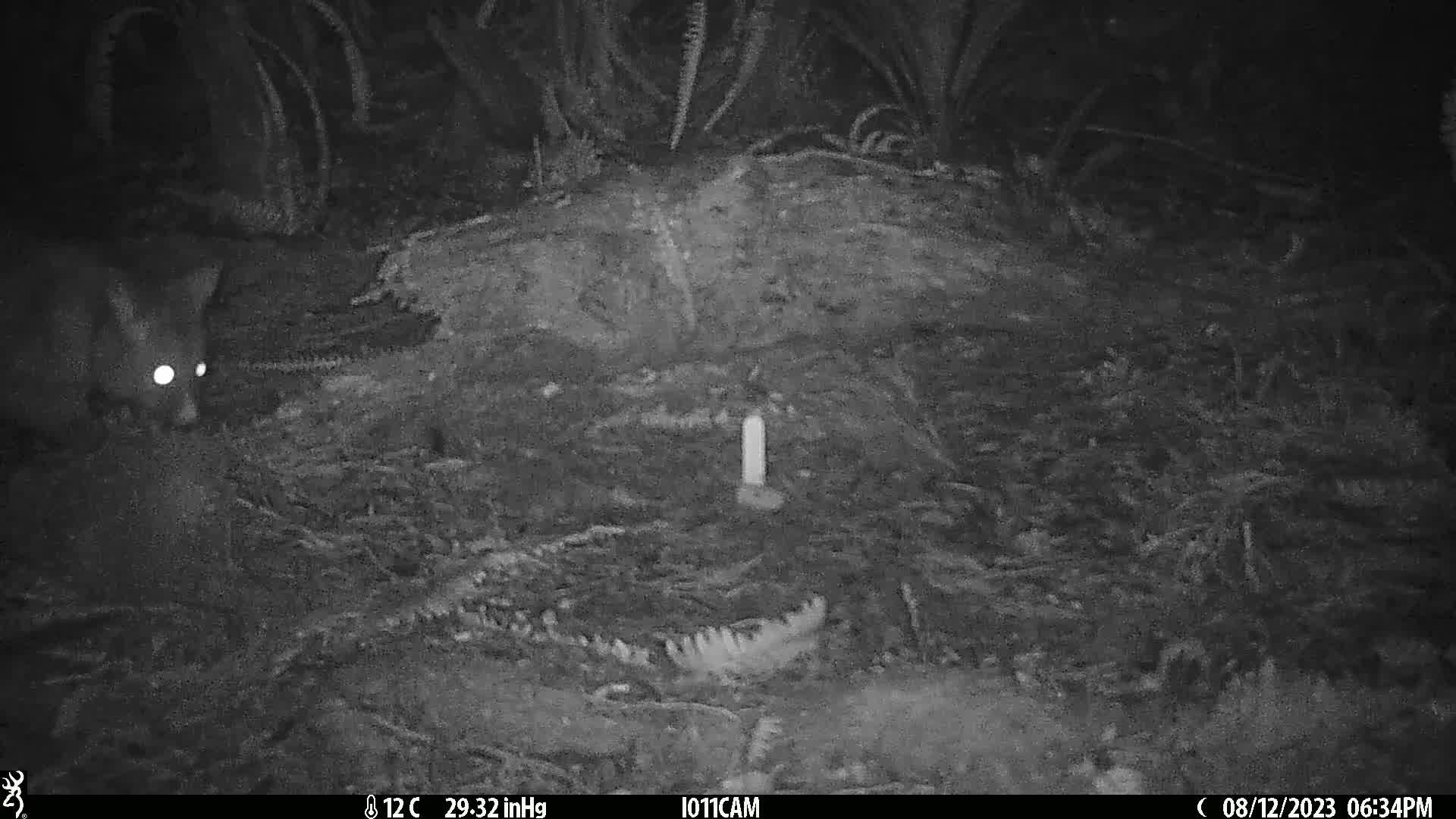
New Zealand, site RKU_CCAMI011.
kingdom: Animalia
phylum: Chordata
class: Mammalia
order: Diprotodontia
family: Phalangeridae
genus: Trichosurus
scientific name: Trichosurus vulpecula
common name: common brushtail possum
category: possum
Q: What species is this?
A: Possum (common brushtail possum) (Trichosurus vulpecula).